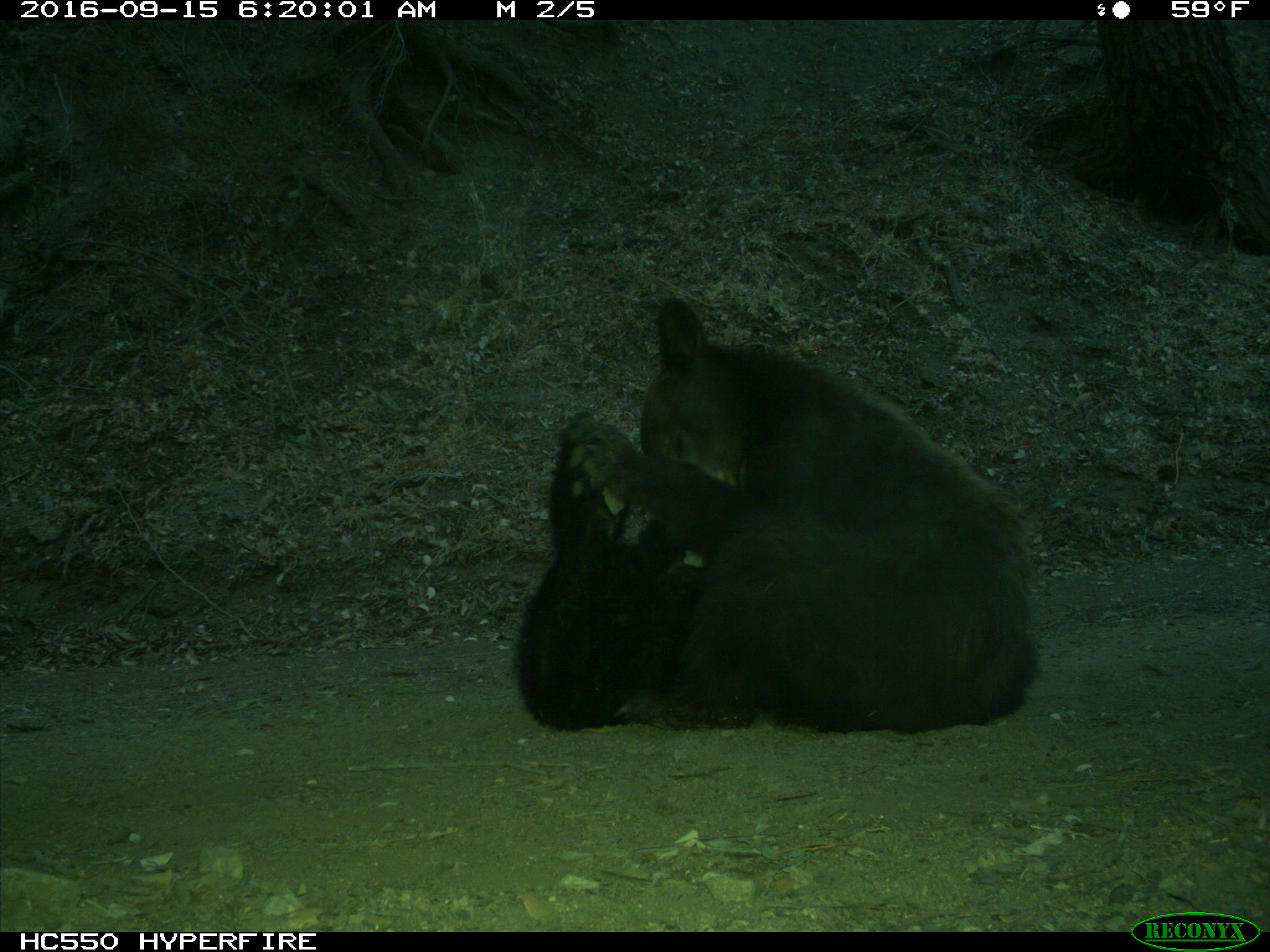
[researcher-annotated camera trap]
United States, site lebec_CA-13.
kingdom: Animalia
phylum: Chordata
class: Mammalia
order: Carnivora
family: Ursidae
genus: Ursus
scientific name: Ursus americanus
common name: american black bear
Ursus americanus (american black bear).